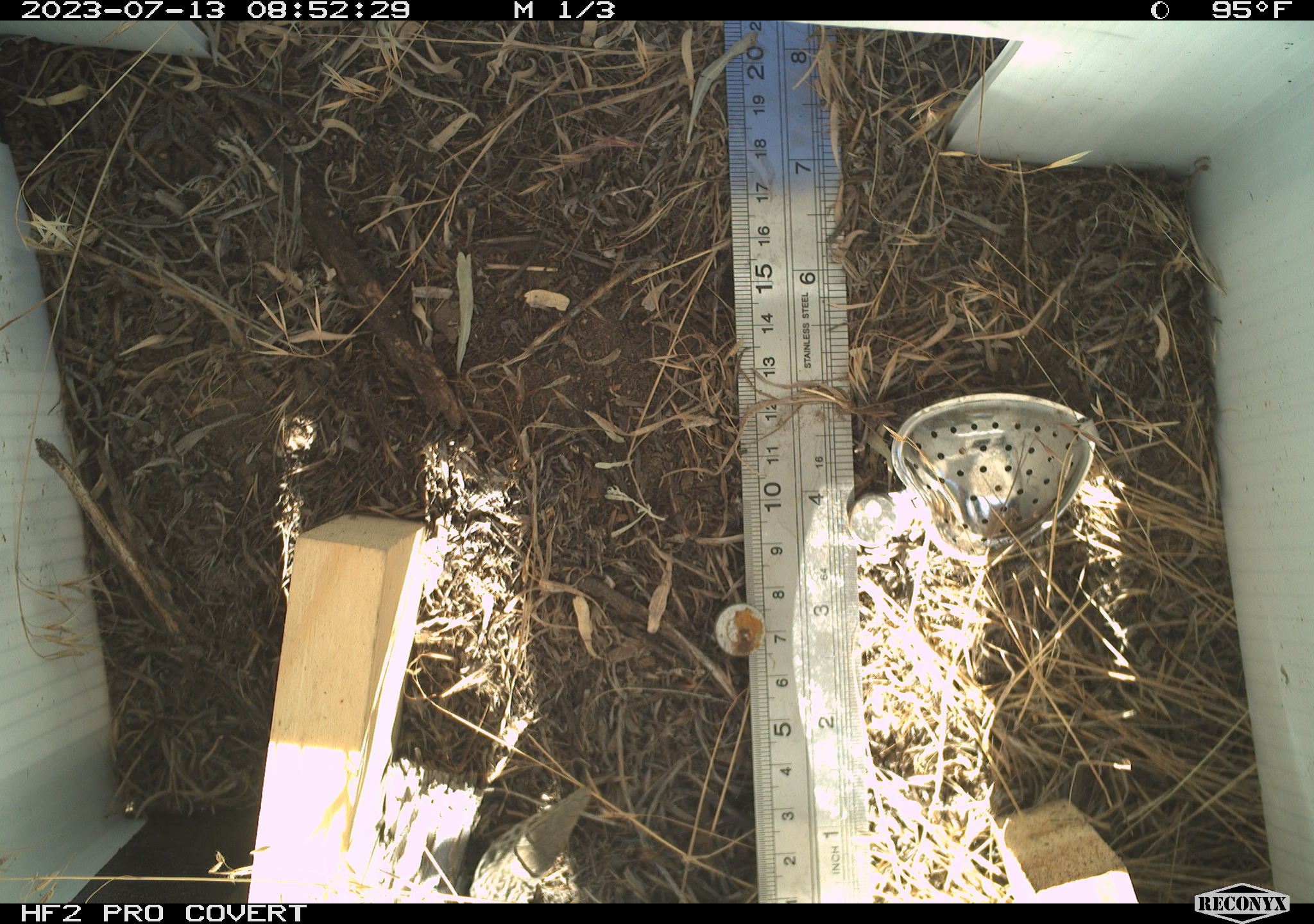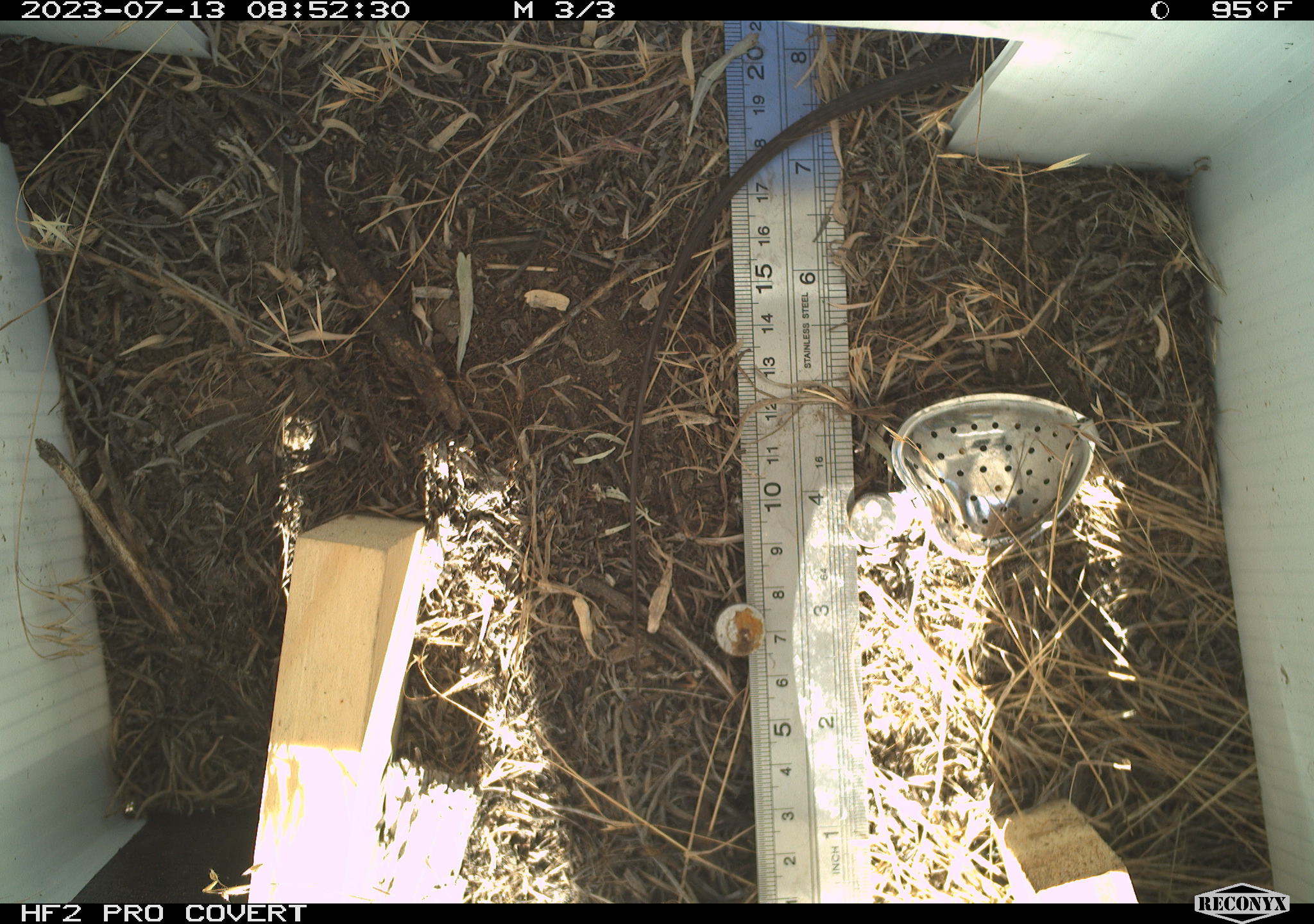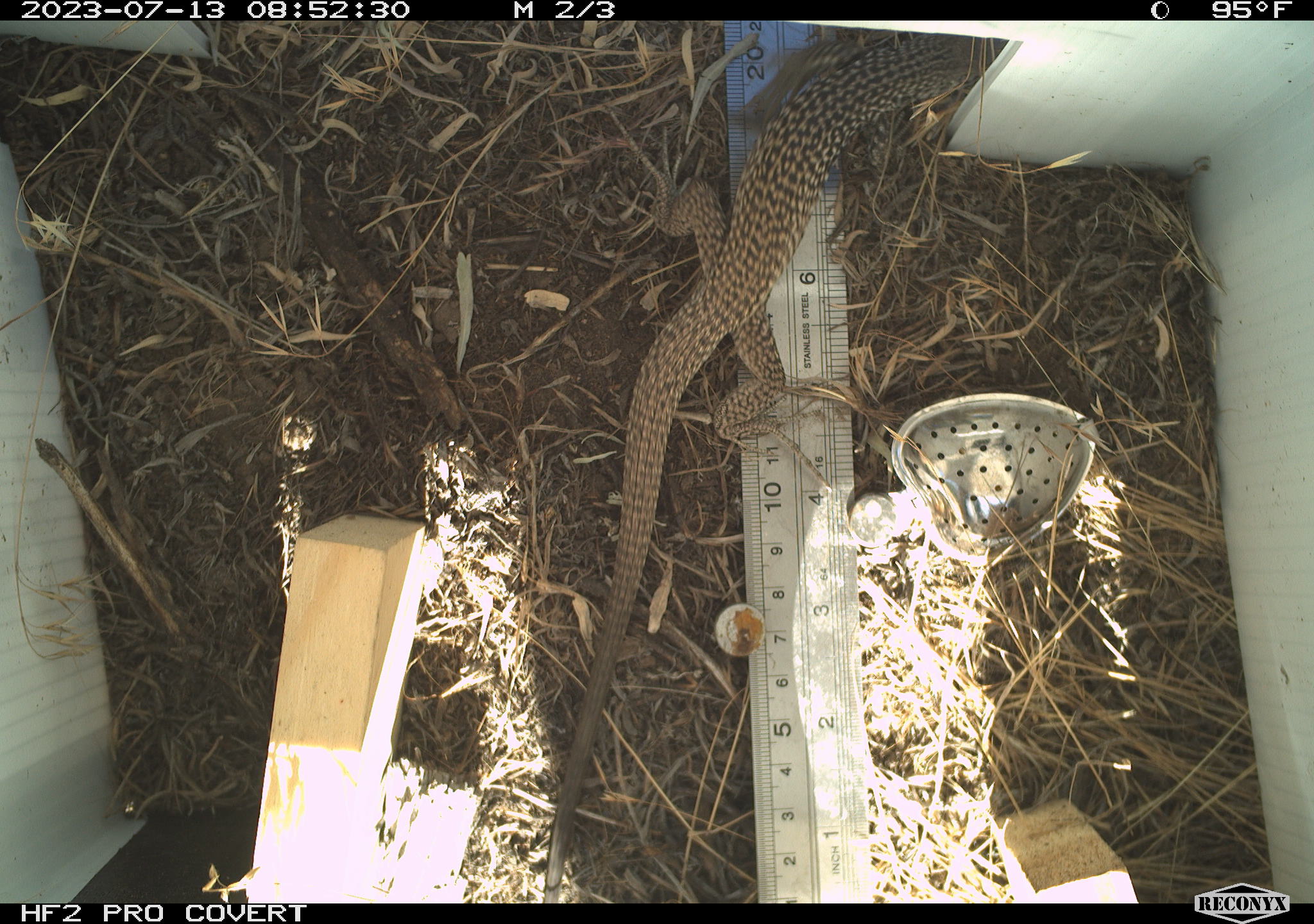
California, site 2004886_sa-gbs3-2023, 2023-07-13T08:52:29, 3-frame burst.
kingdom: Animalia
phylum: Chordata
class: Reptilia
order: Squamata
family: Teiidae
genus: Aspidoscelis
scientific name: Aspidoscelis tigris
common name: western whiptail